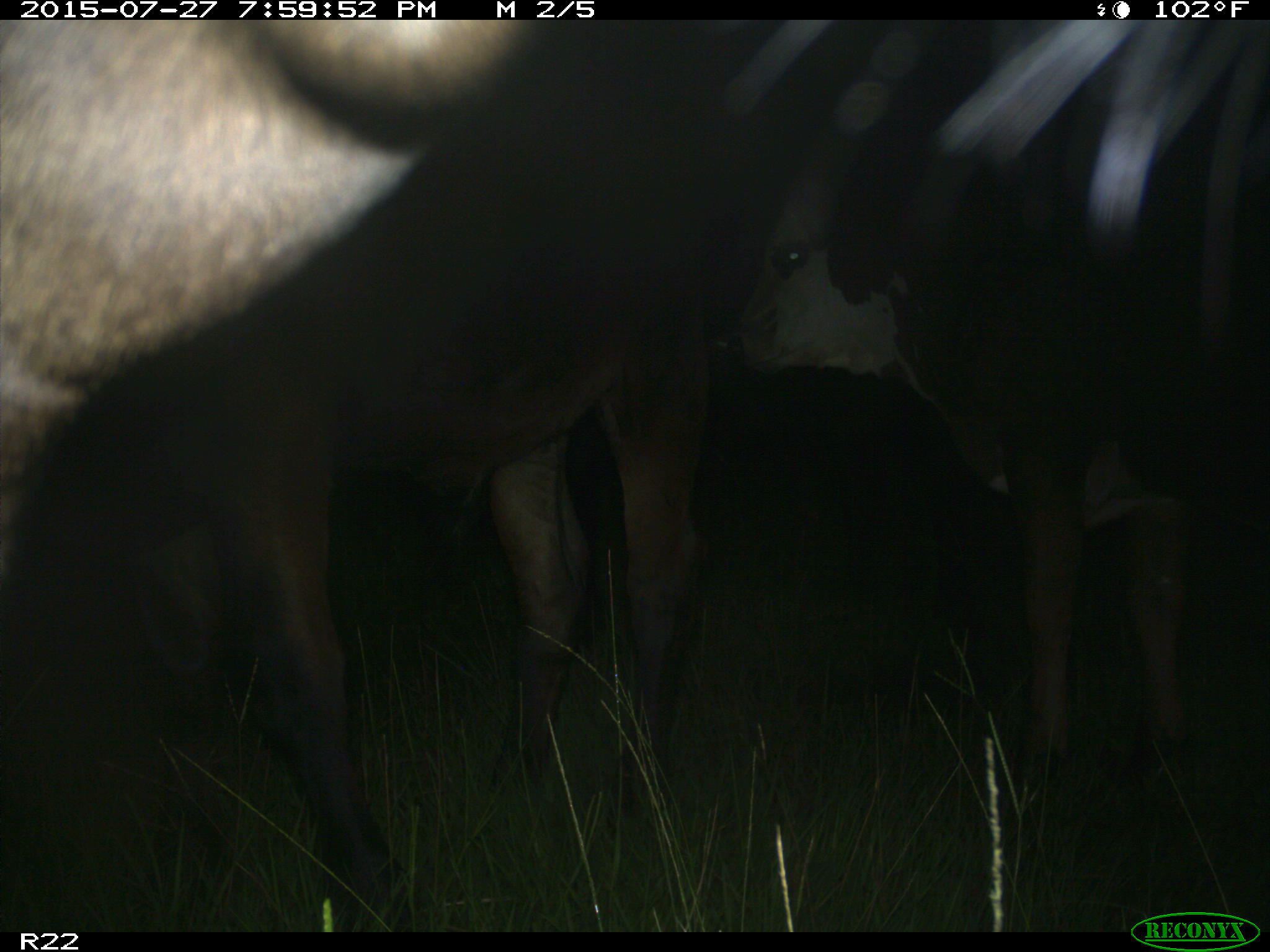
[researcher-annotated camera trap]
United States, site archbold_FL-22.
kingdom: Animalia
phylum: Chordata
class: Mammalia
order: Artiodactyla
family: Bovidae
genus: Bos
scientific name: Bos taurus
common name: domestic cow